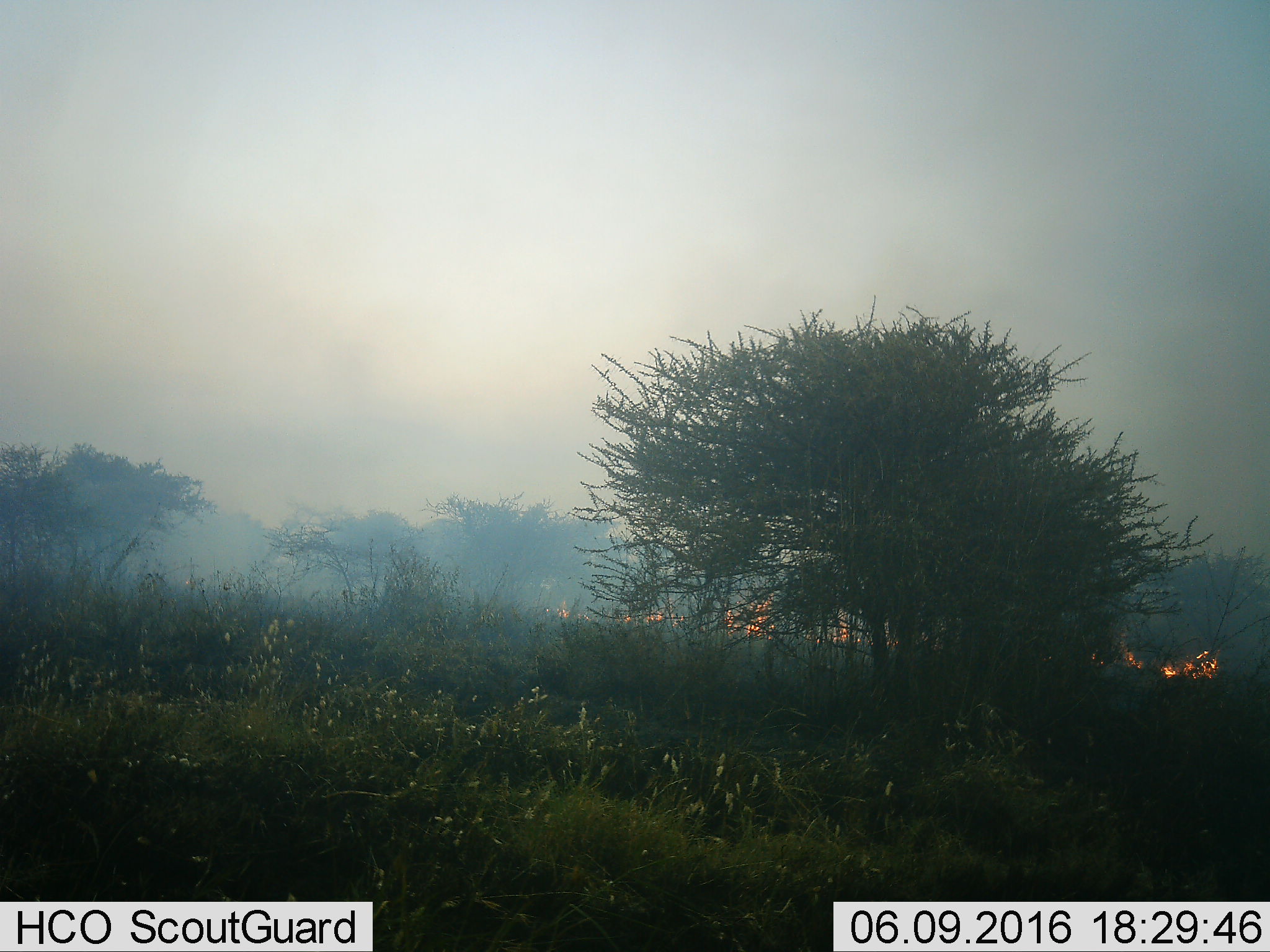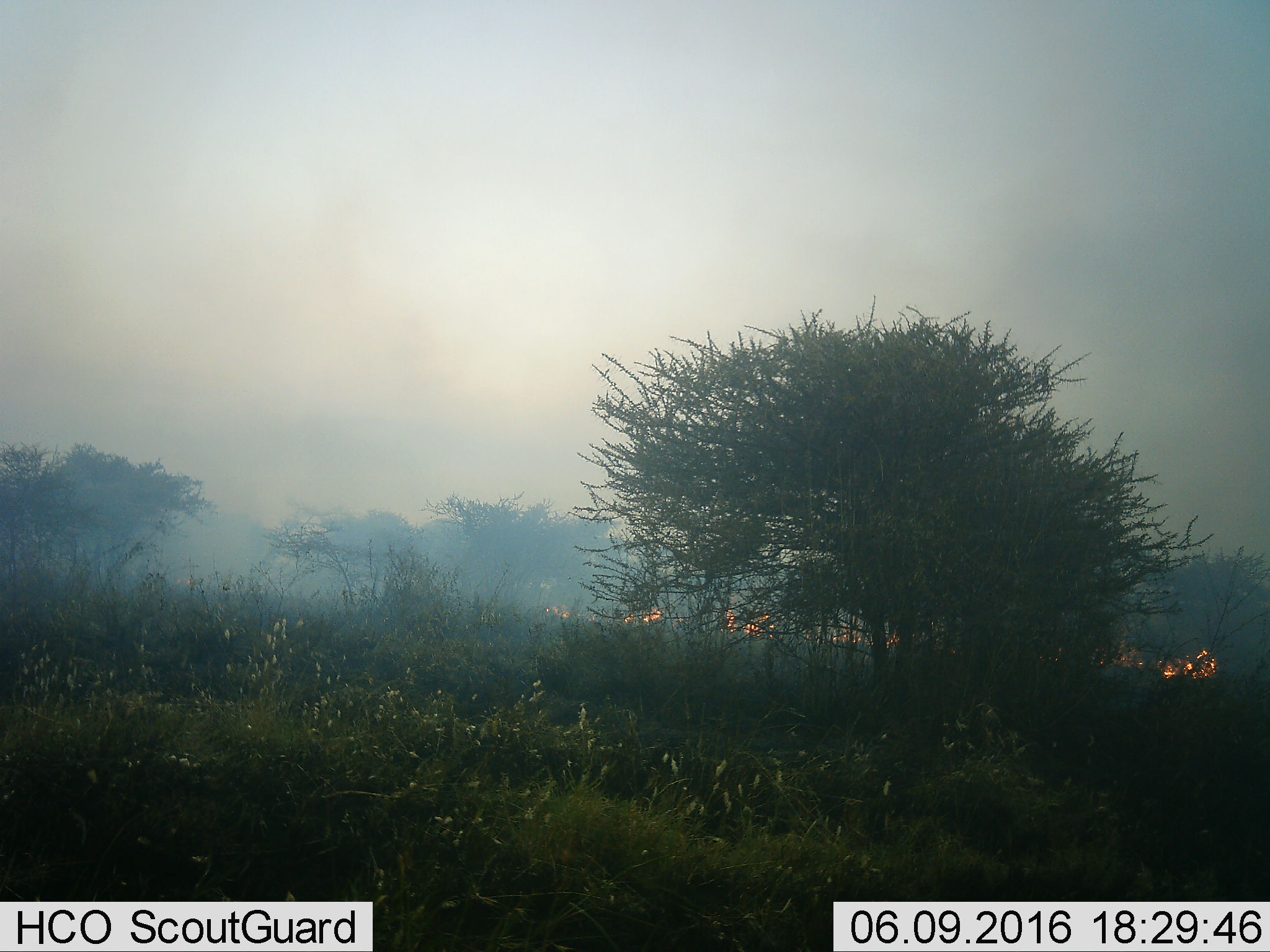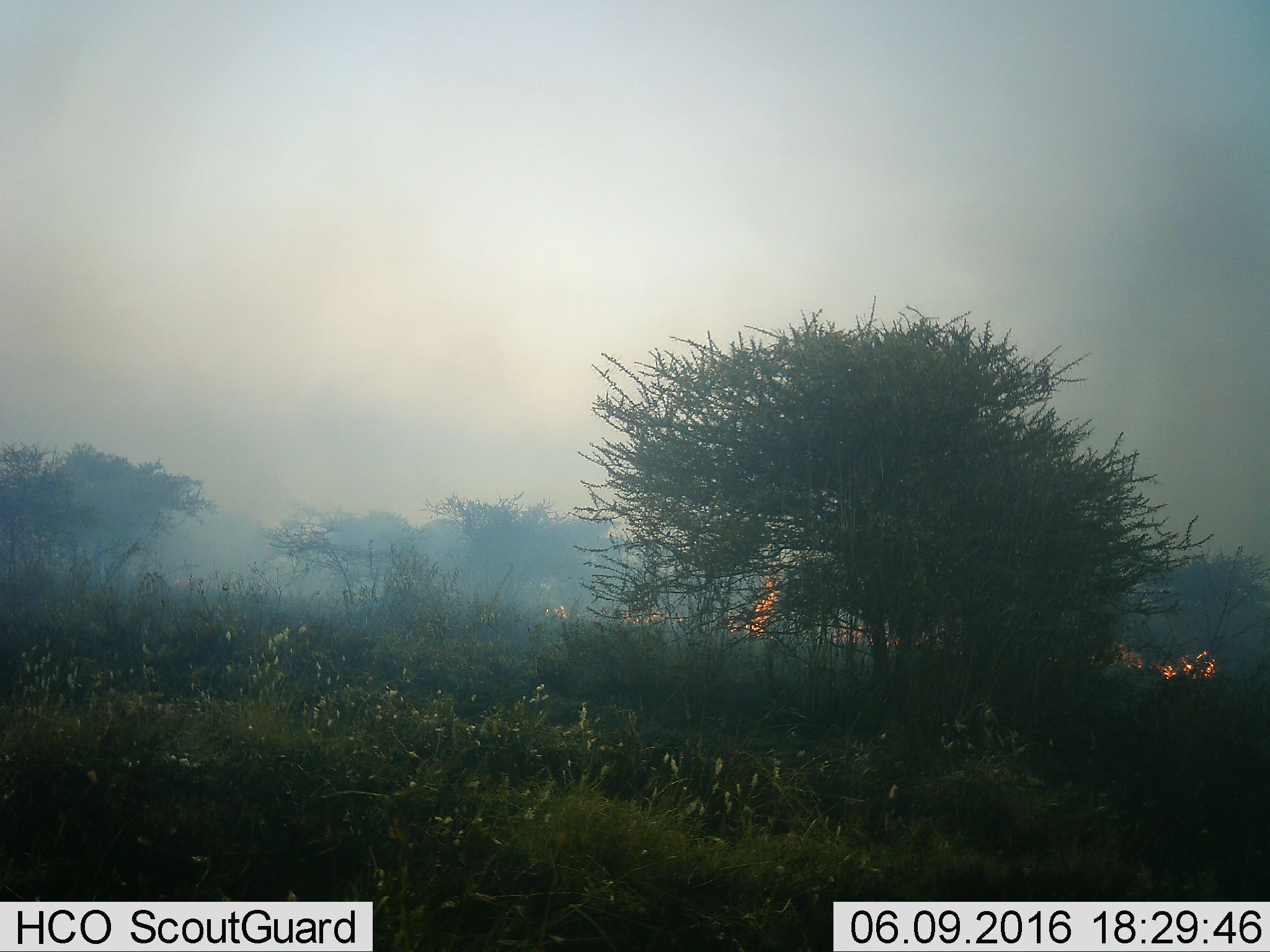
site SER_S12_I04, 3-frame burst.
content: unidentified animal